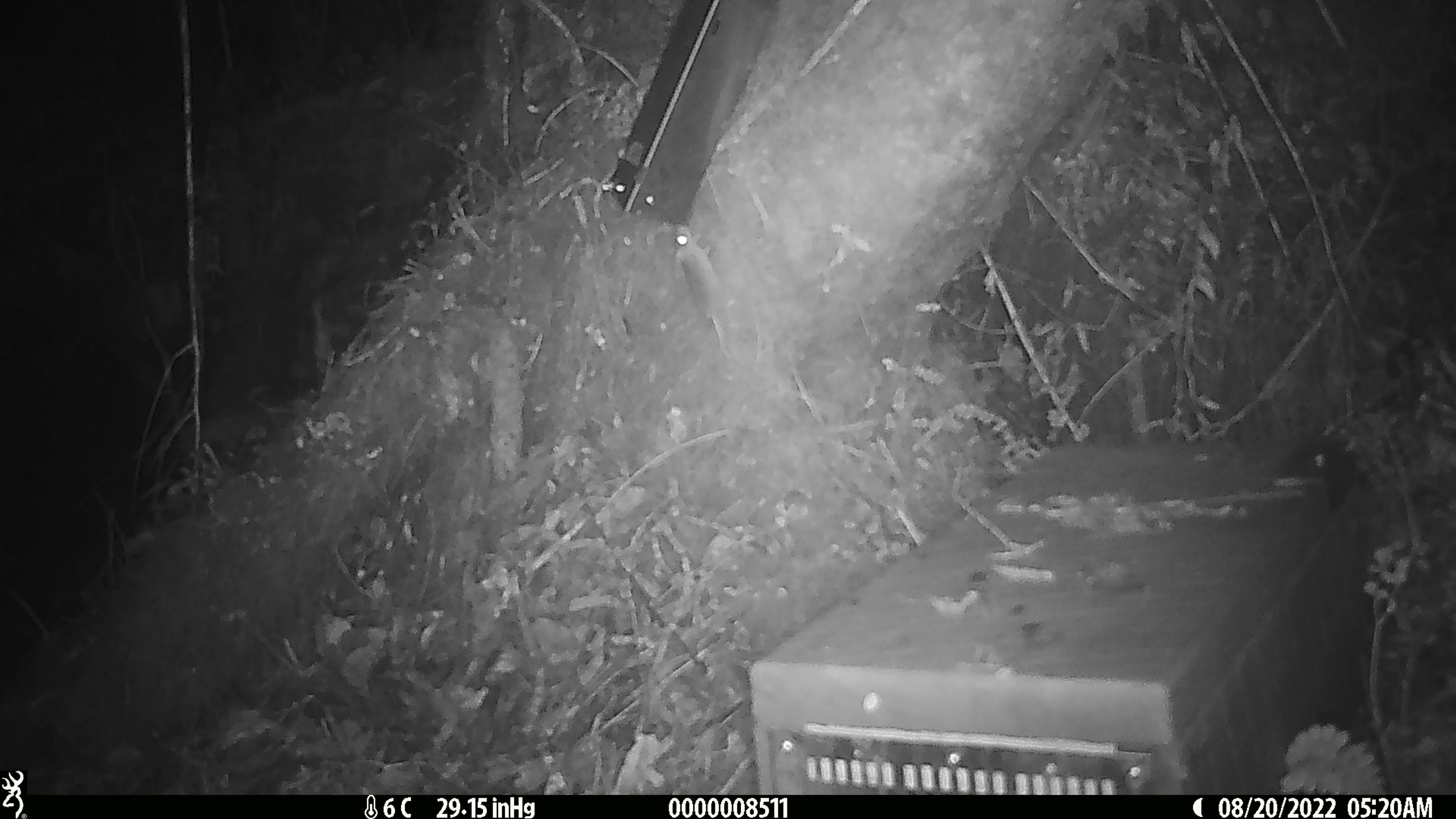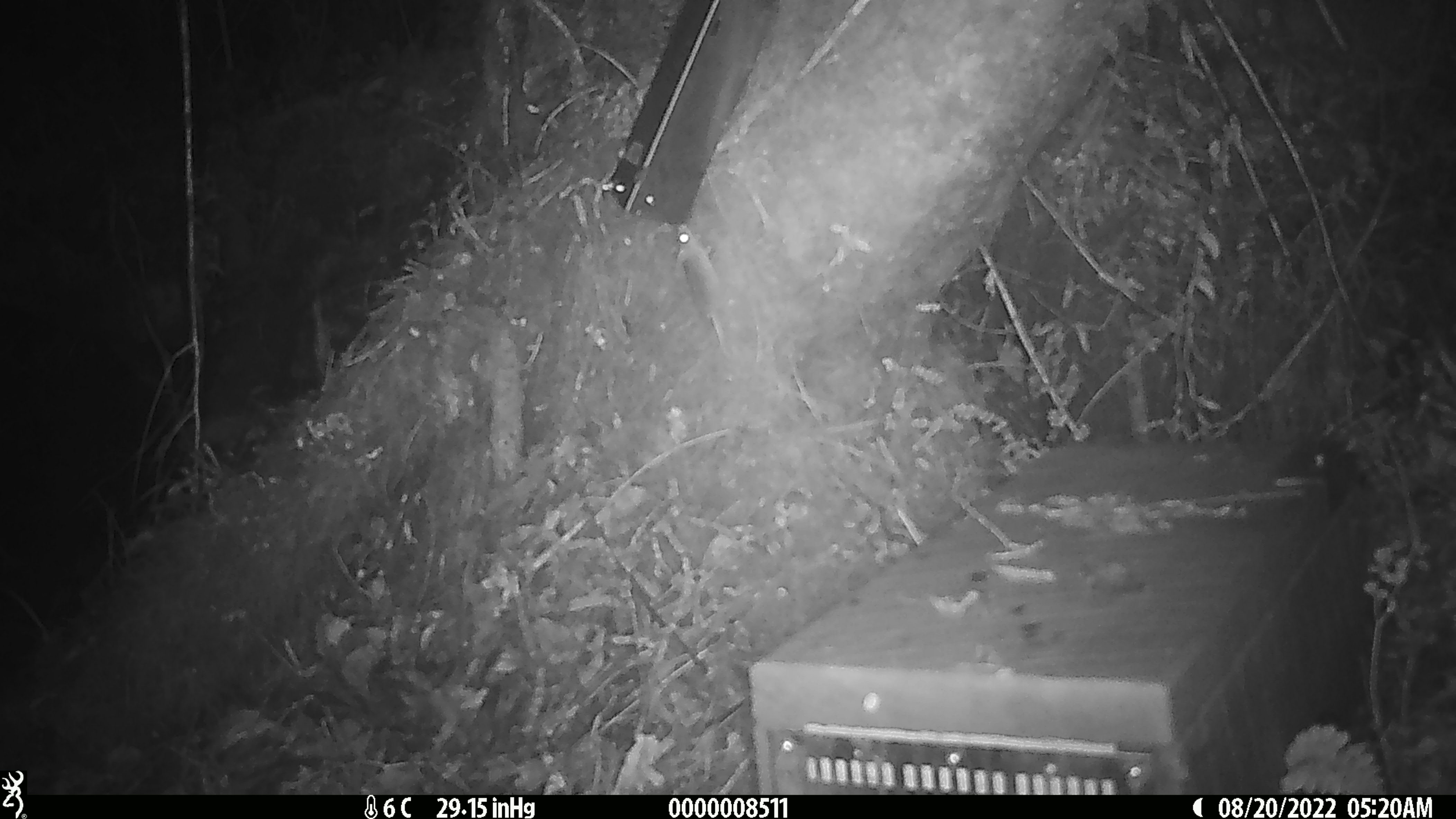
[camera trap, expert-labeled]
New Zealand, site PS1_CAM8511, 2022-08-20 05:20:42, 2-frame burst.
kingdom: Animalia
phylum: Chordata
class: Mammalia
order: Rodentia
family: Muridae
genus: Mus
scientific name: Mus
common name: mouse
Mouse (Mus).